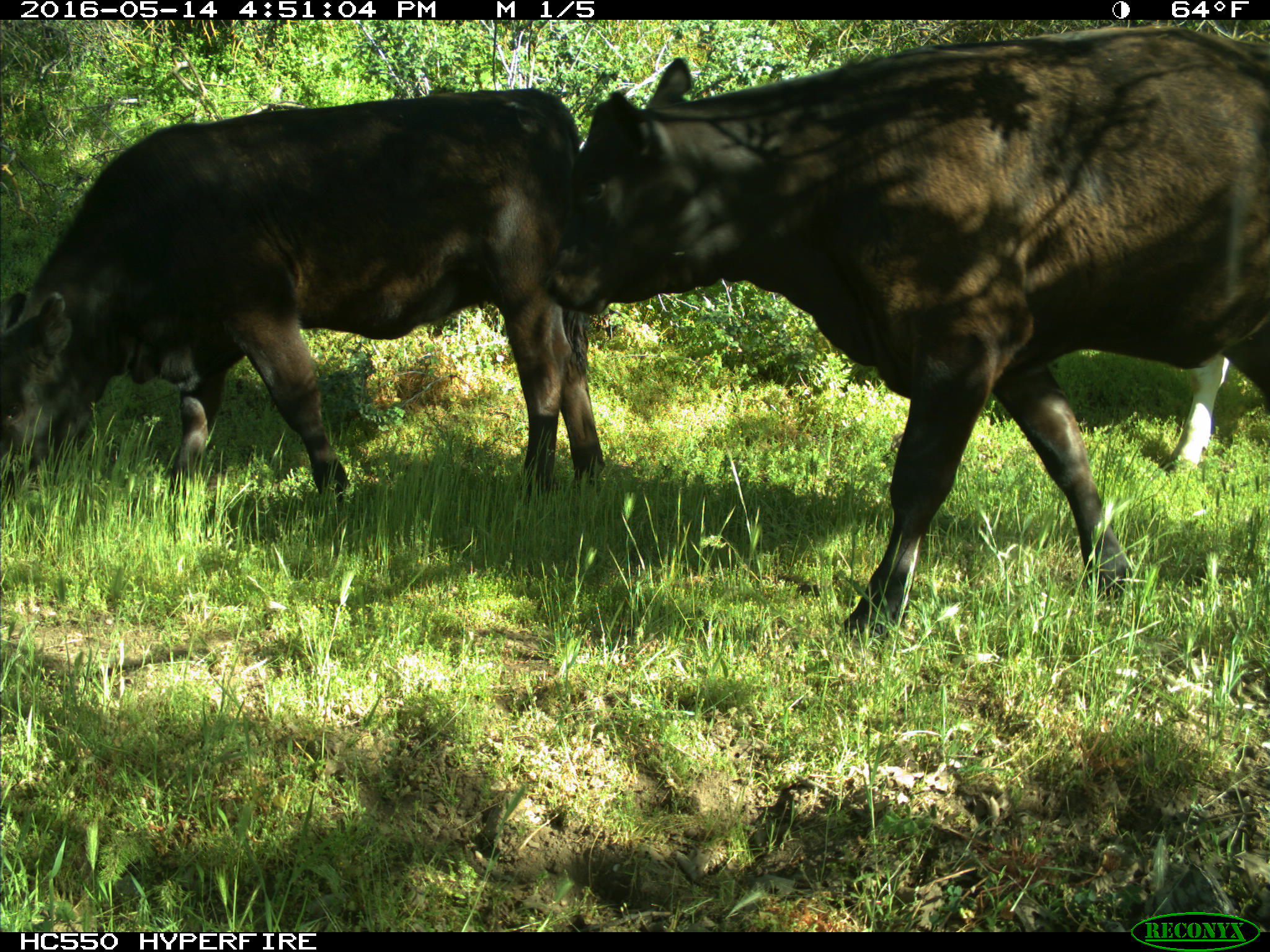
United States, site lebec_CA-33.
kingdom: Animalia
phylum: Chordata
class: Mammalia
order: Artiodactyla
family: Bovidae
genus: Bos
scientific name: Bos taurus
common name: domestic cow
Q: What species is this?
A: Bos taurus (domestic cow).